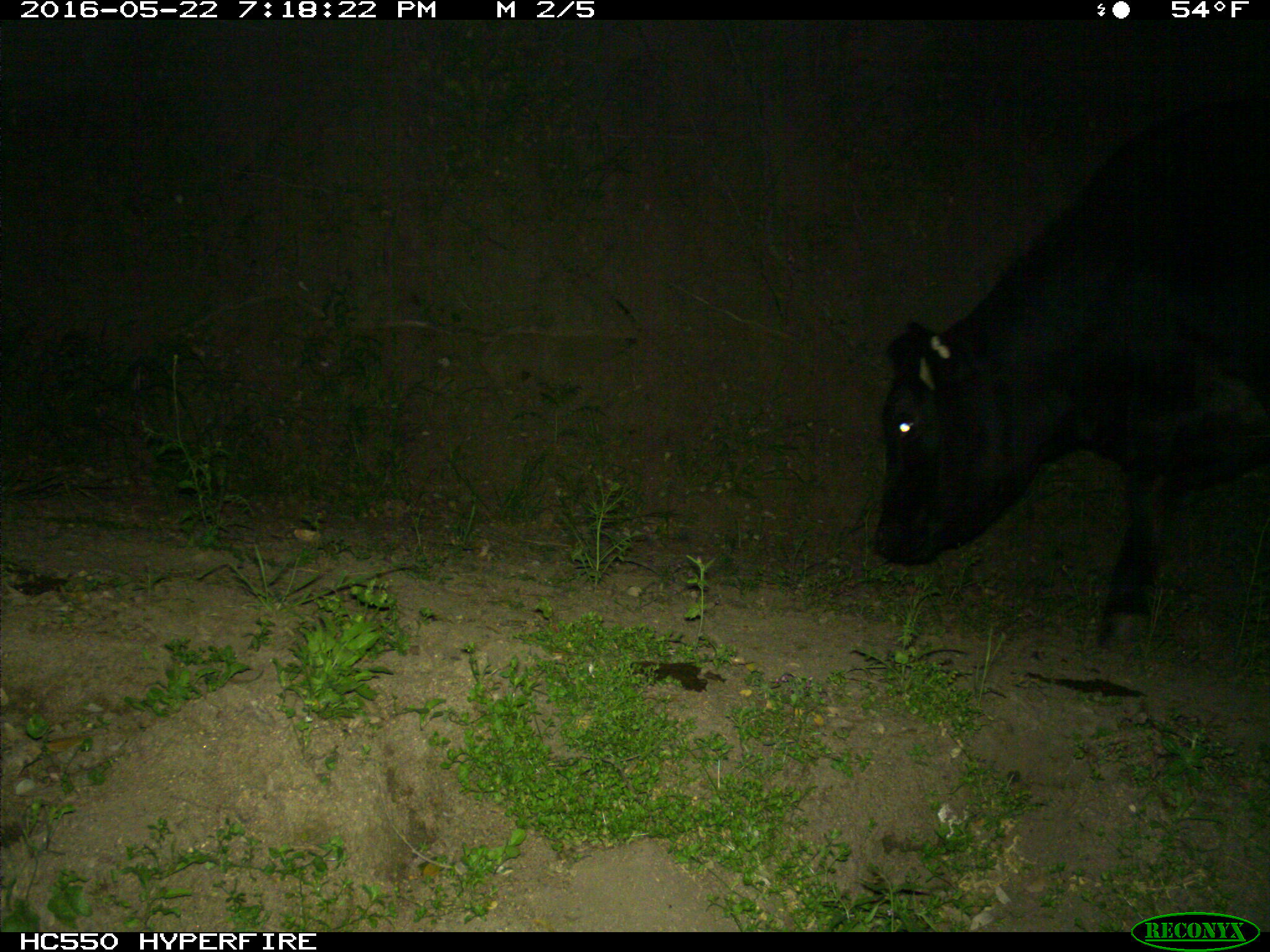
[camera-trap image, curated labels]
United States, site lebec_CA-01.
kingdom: Animalia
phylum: Chordata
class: Mammalia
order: Artiodactyla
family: Bovidae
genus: Bos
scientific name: Bos taurus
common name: domestic cow